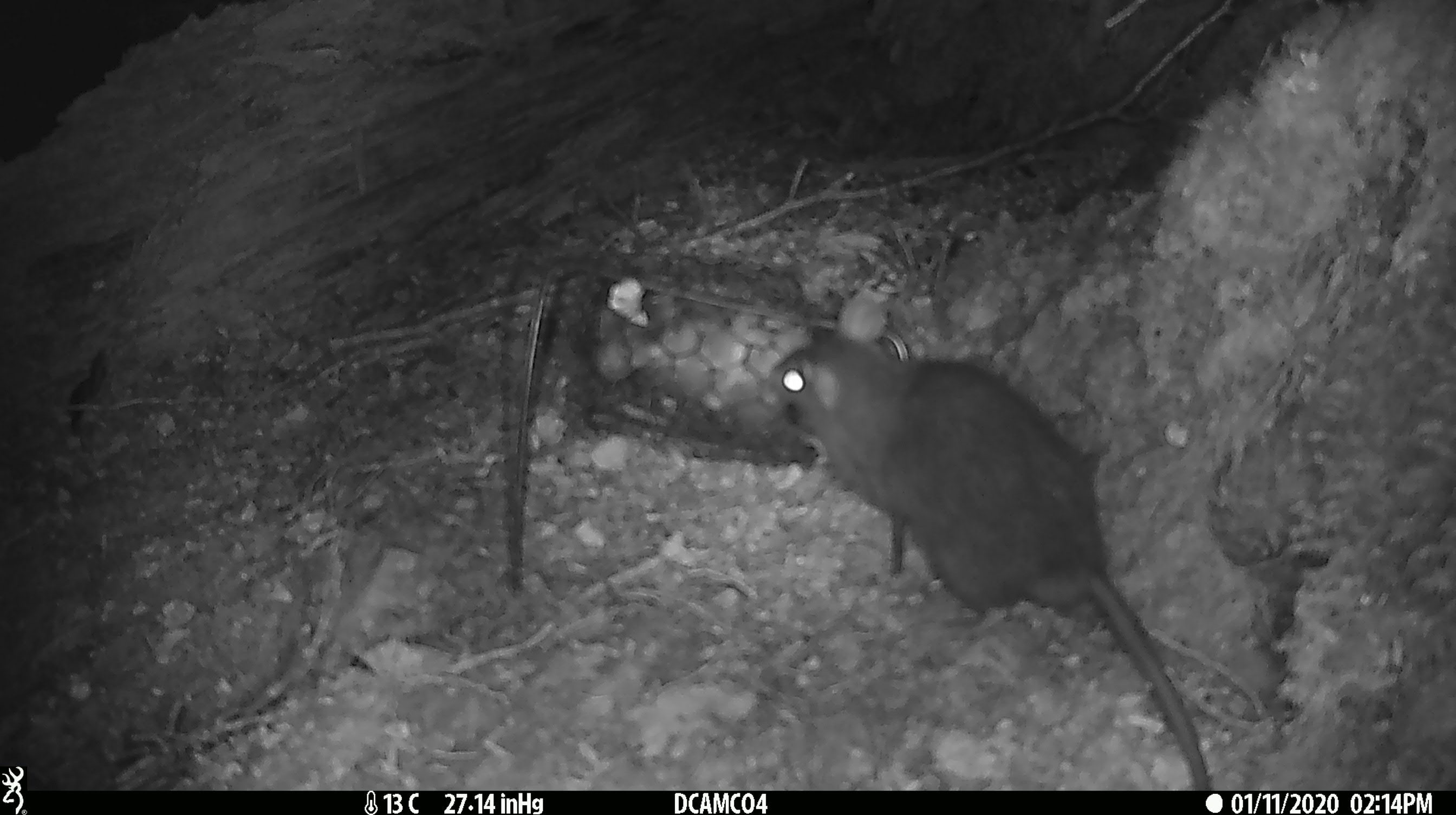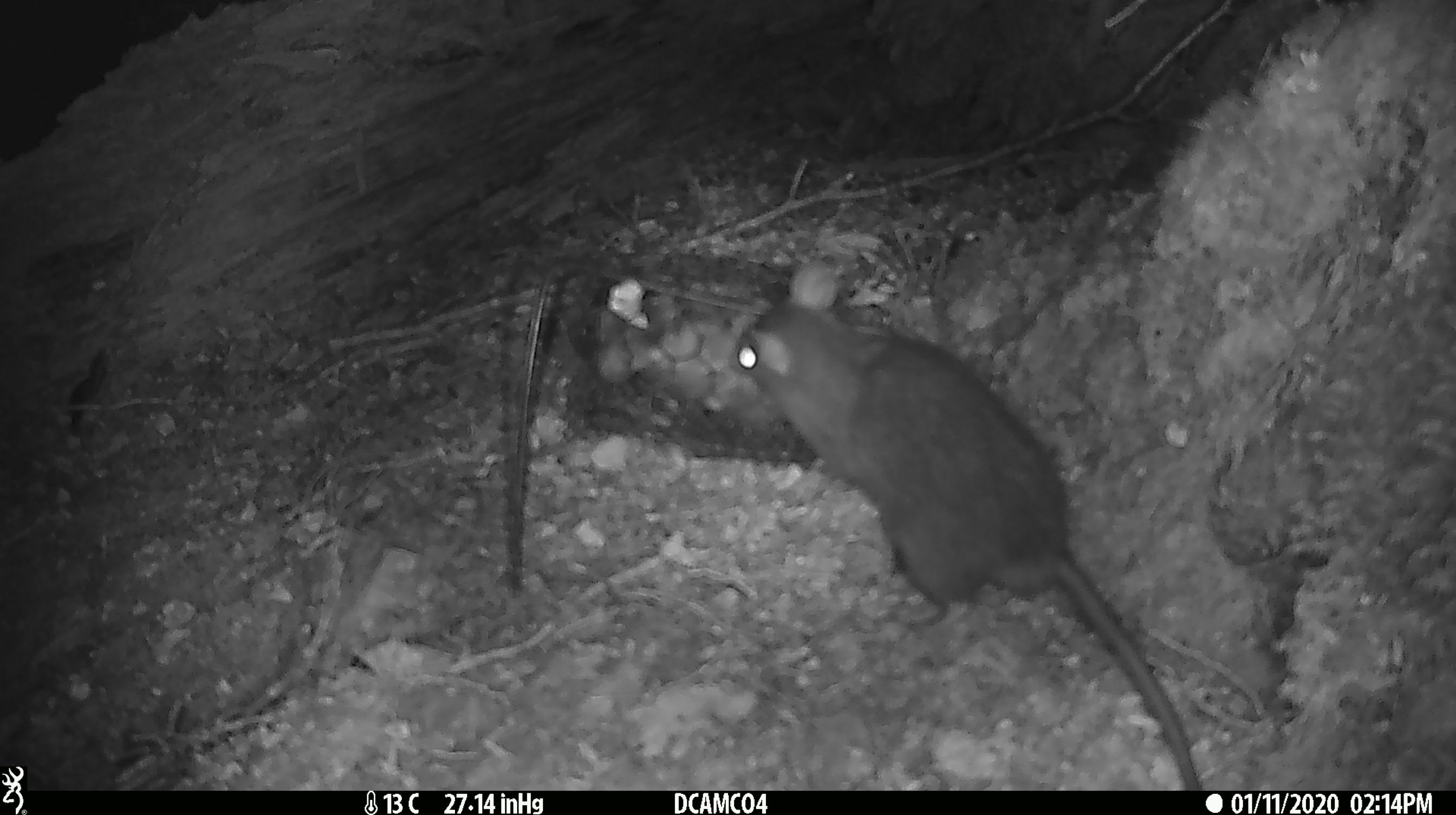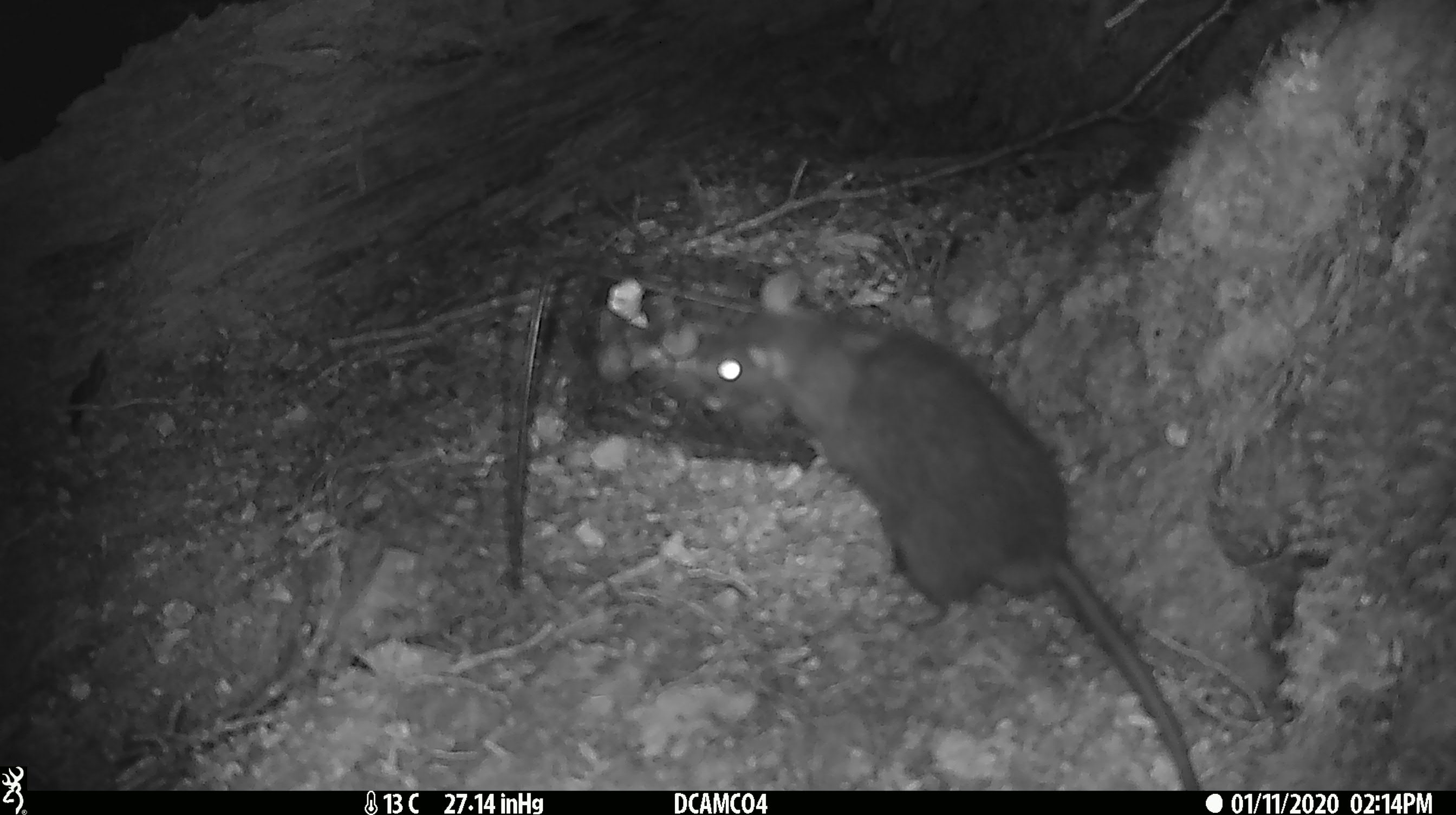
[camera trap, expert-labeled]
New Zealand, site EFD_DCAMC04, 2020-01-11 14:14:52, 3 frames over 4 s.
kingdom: Animalia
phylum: Chordata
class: Mammalia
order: Rodentia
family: Muridae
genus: Rattus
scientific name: Rattus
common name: rat